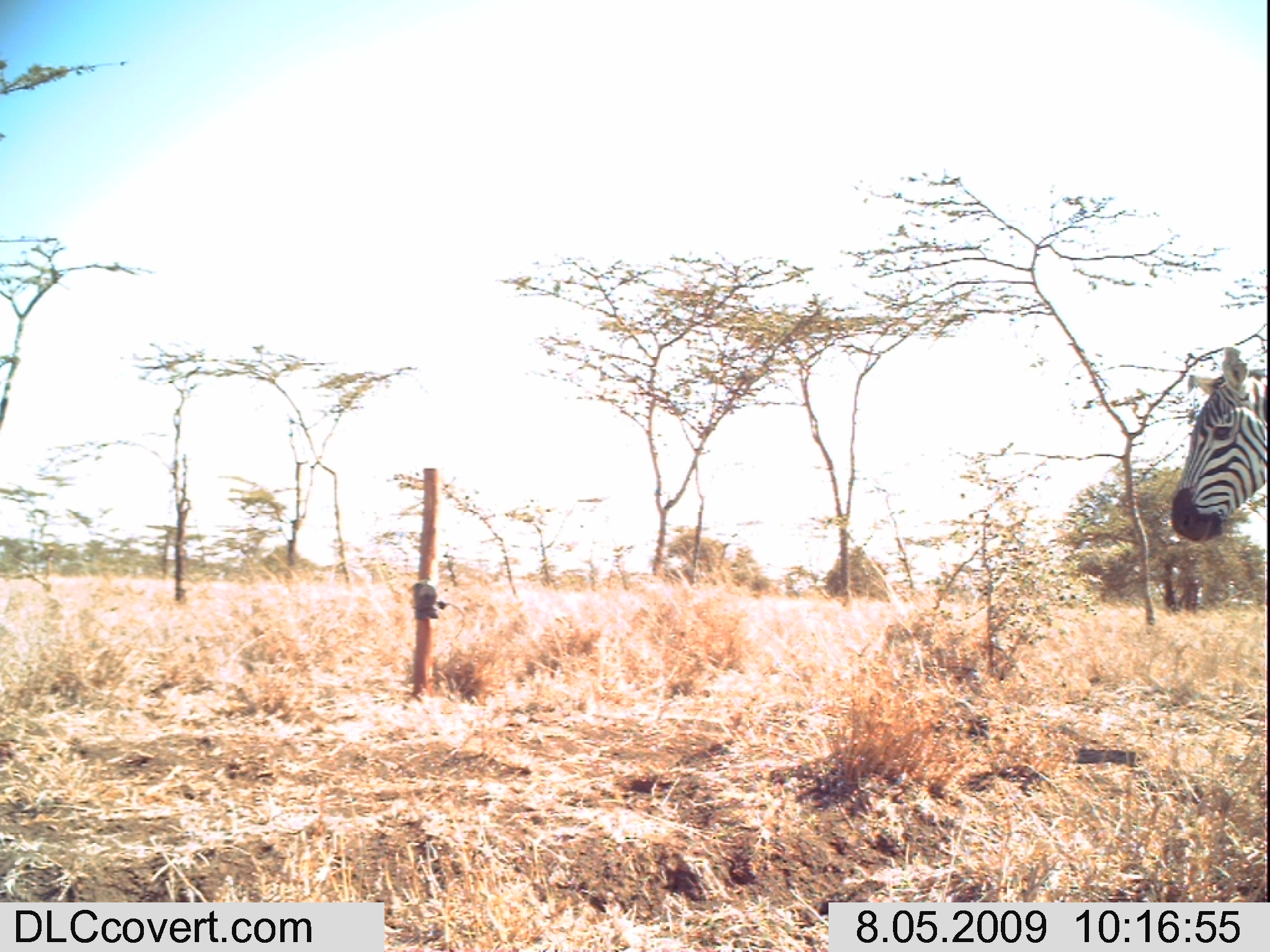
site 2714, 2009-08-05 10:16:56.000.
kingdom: Animalia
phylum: Chordata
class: Mammalia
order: Perissodactyla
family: Equidae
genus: Equus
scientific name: Equus quagga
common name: plains zebra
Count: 1.